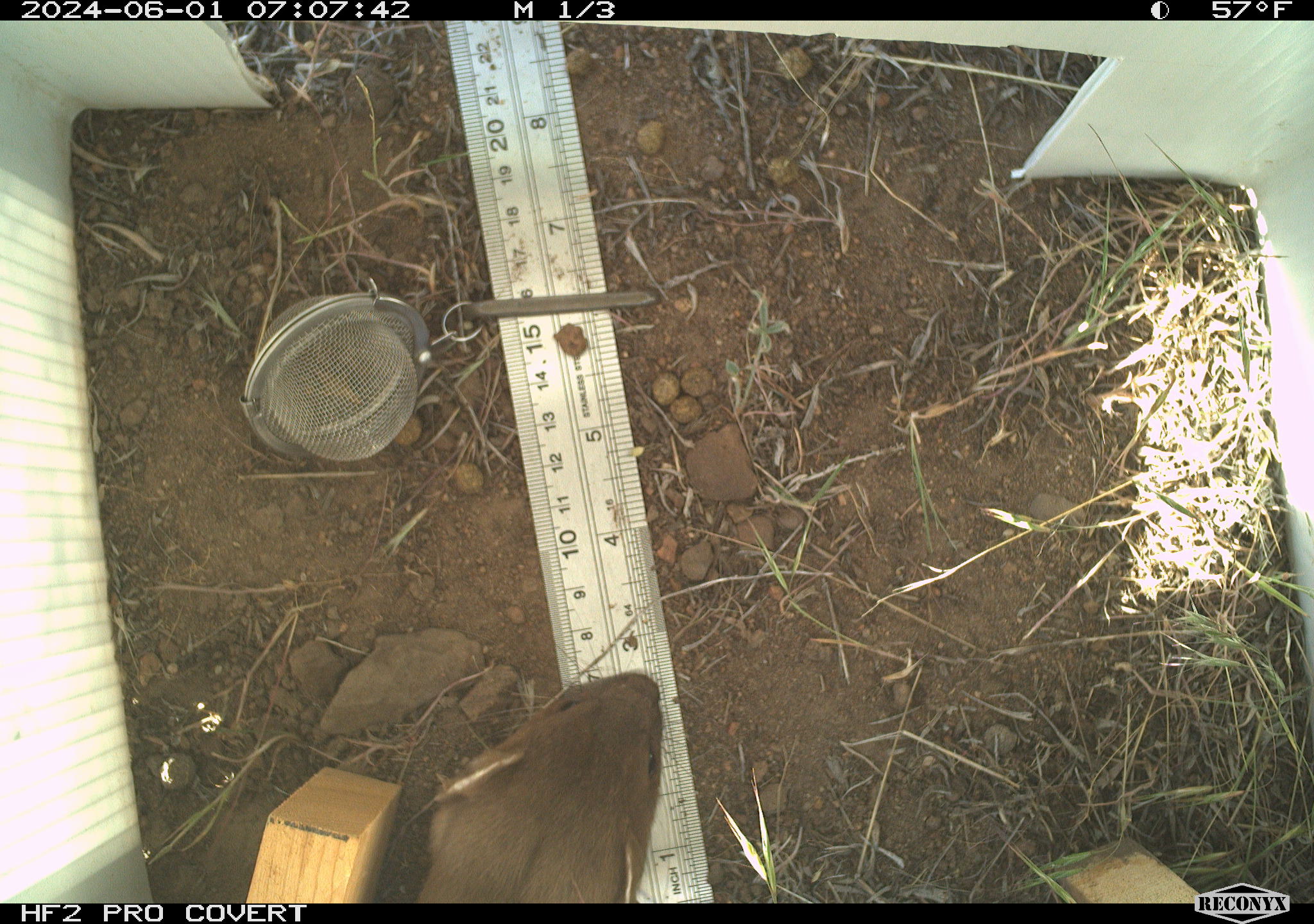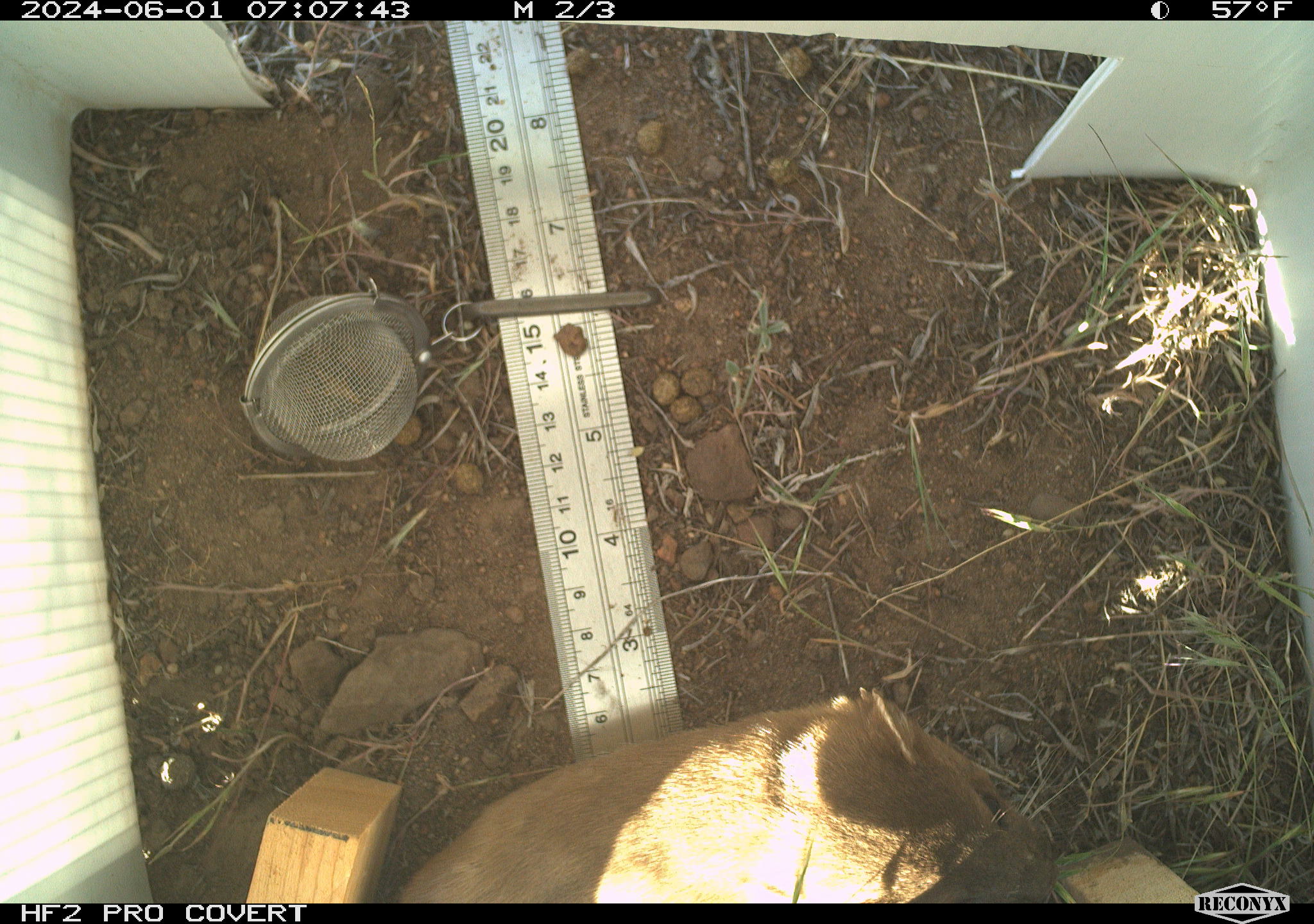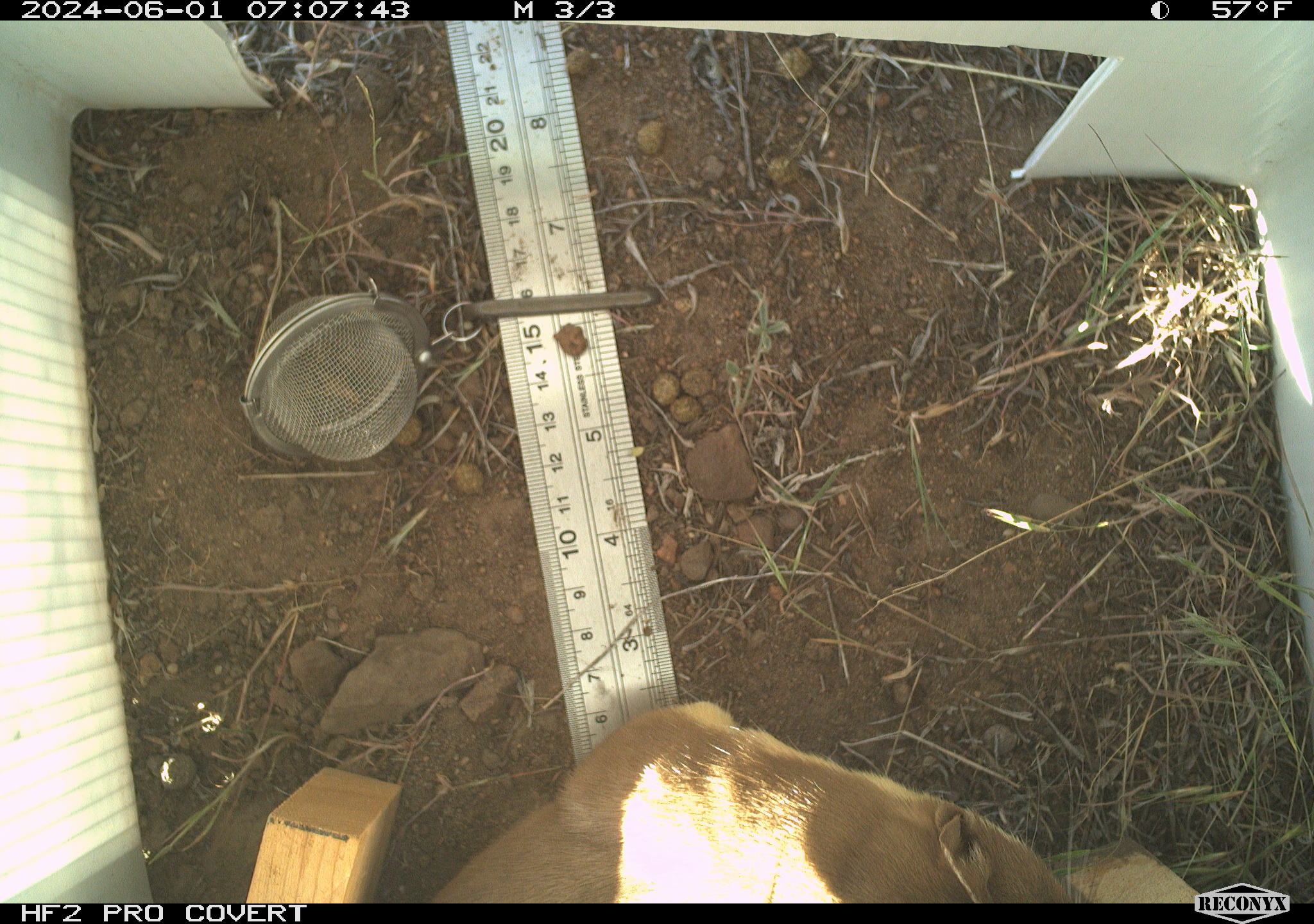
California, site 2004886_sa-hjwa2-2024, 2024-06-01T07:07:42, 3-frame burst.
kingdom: Animalia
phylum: Chordata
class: Mammalia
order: Carnivora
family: Mustelidae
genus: Neogale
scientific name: Neogale frenata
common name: long-tailed weasel